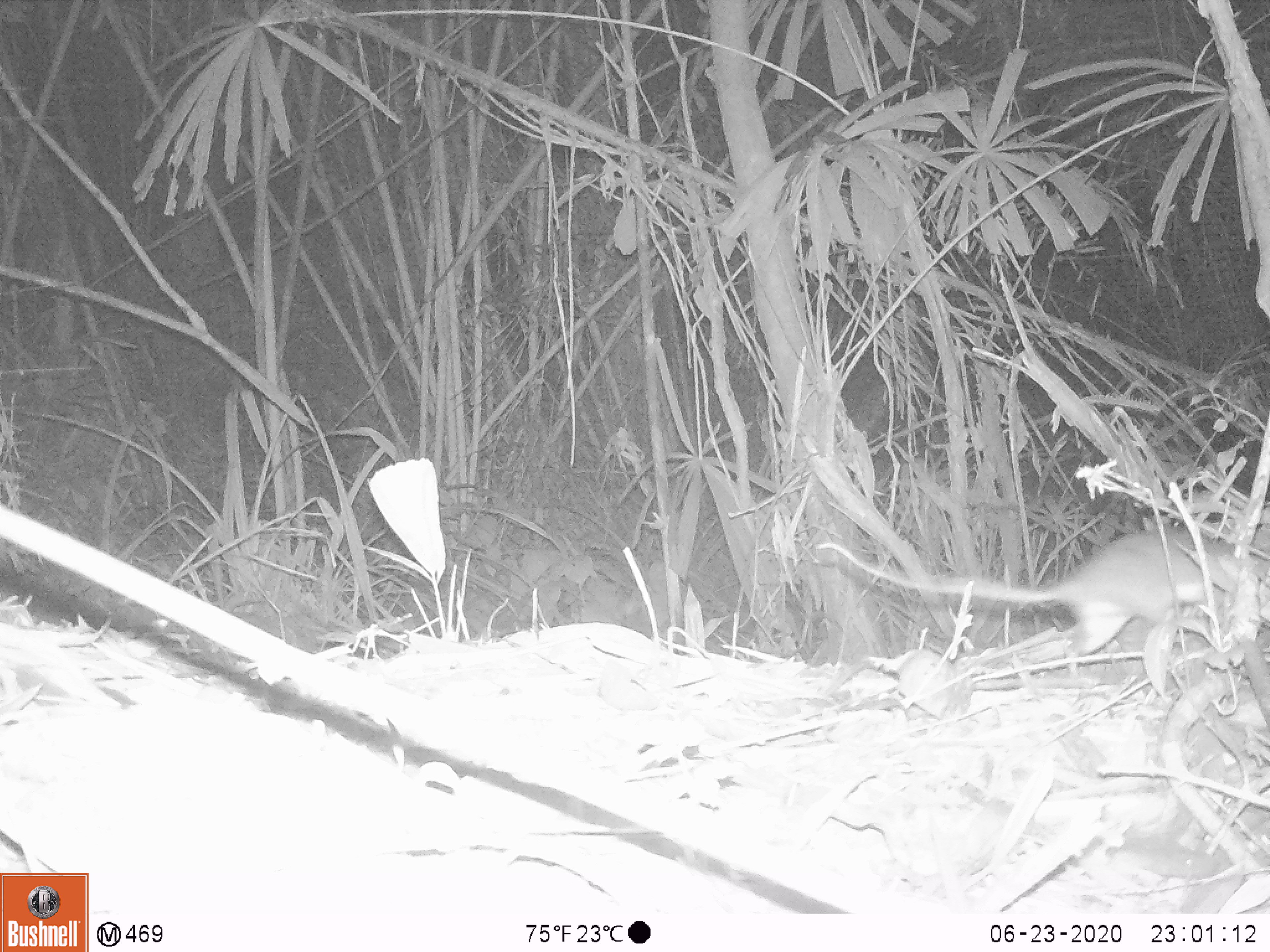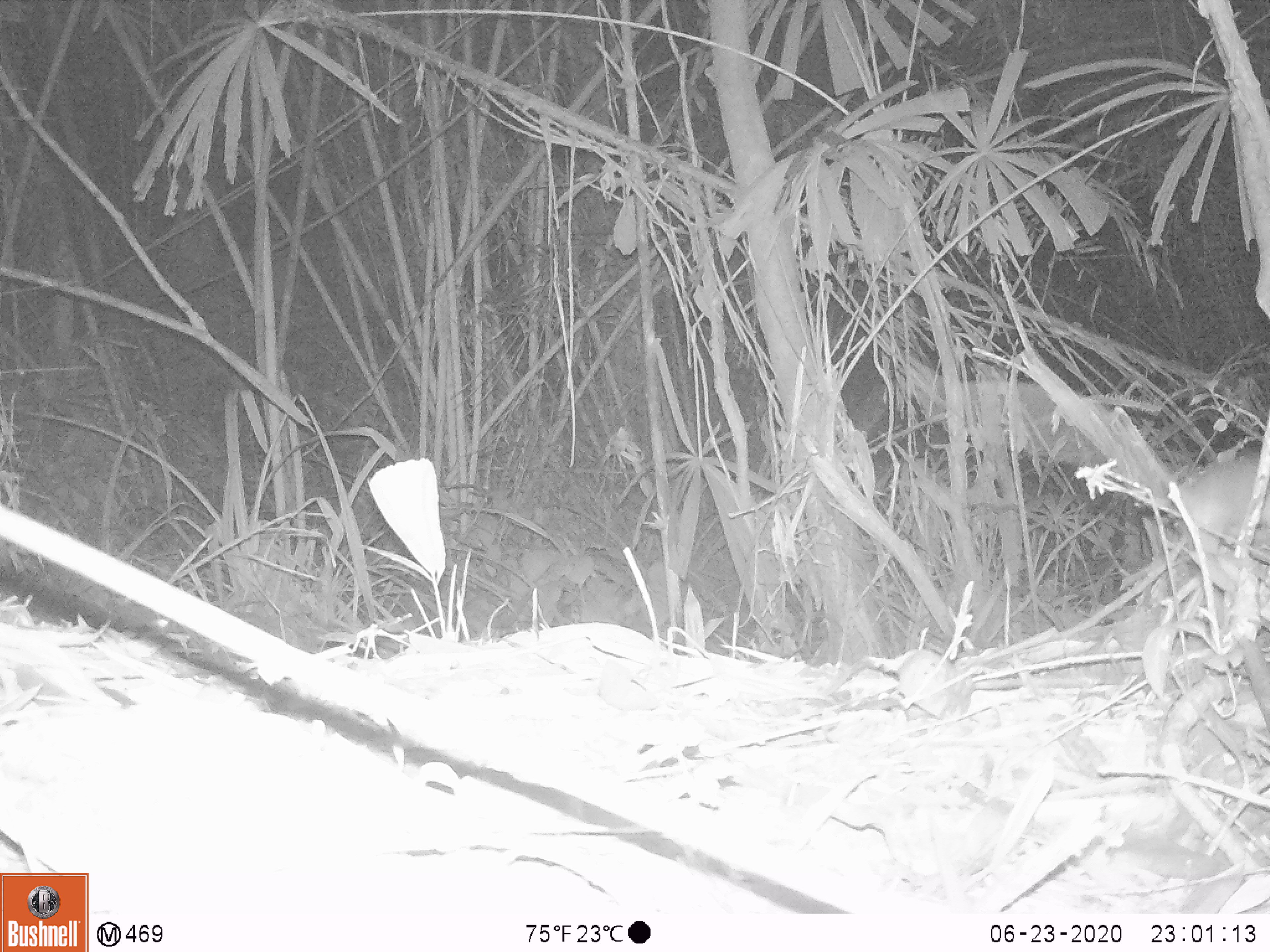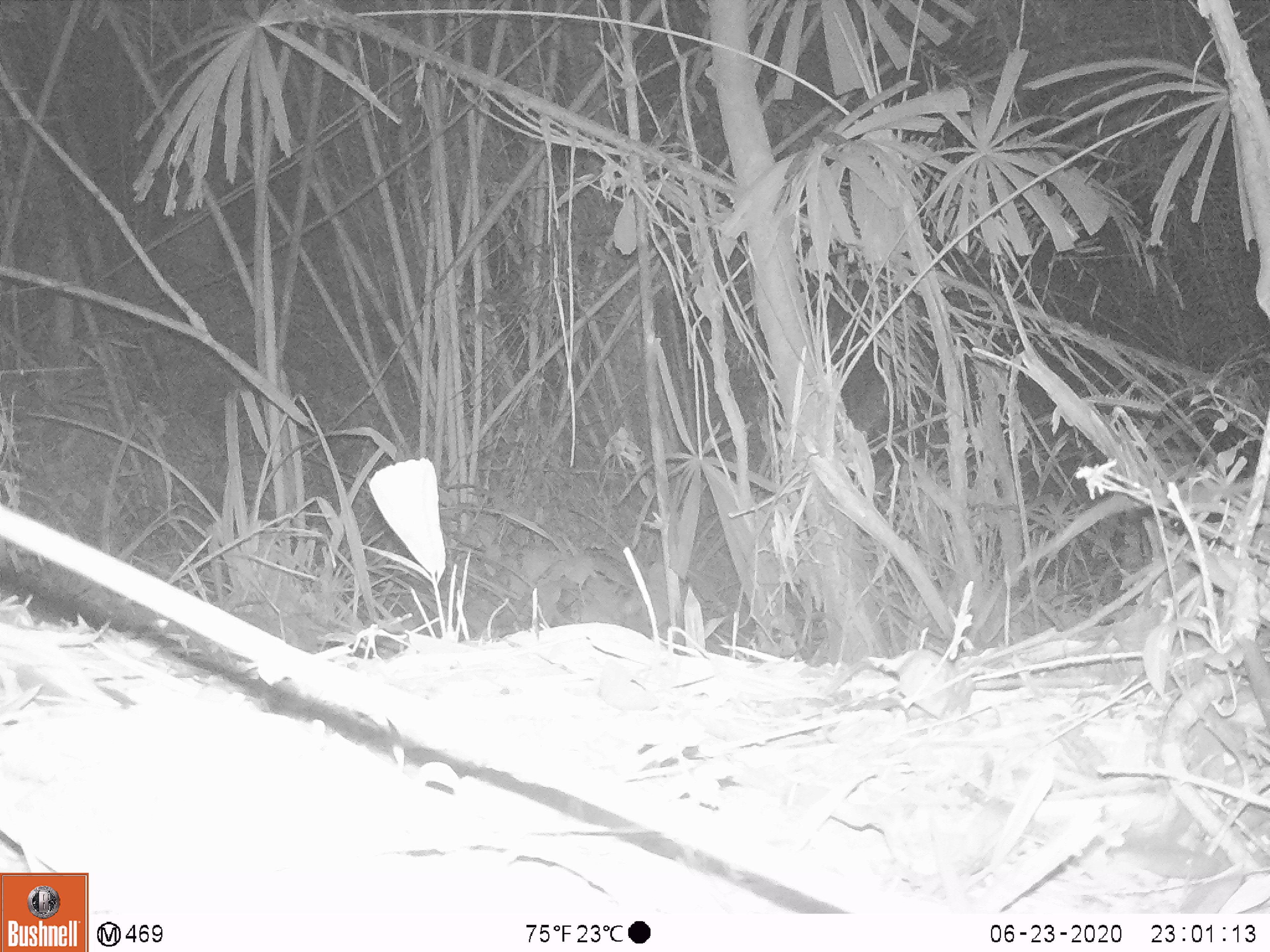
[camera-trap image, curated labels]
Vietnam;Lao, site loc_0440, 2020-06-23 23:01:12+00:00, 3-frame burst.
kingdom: Animalia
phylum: Chordata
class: Mammalia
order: Rodentia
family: Muridae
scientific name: Muridae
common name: old-world mice and rats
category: unidentified murid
Unidentified murid (old-world mice and rats) (Muridae). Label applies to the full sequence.